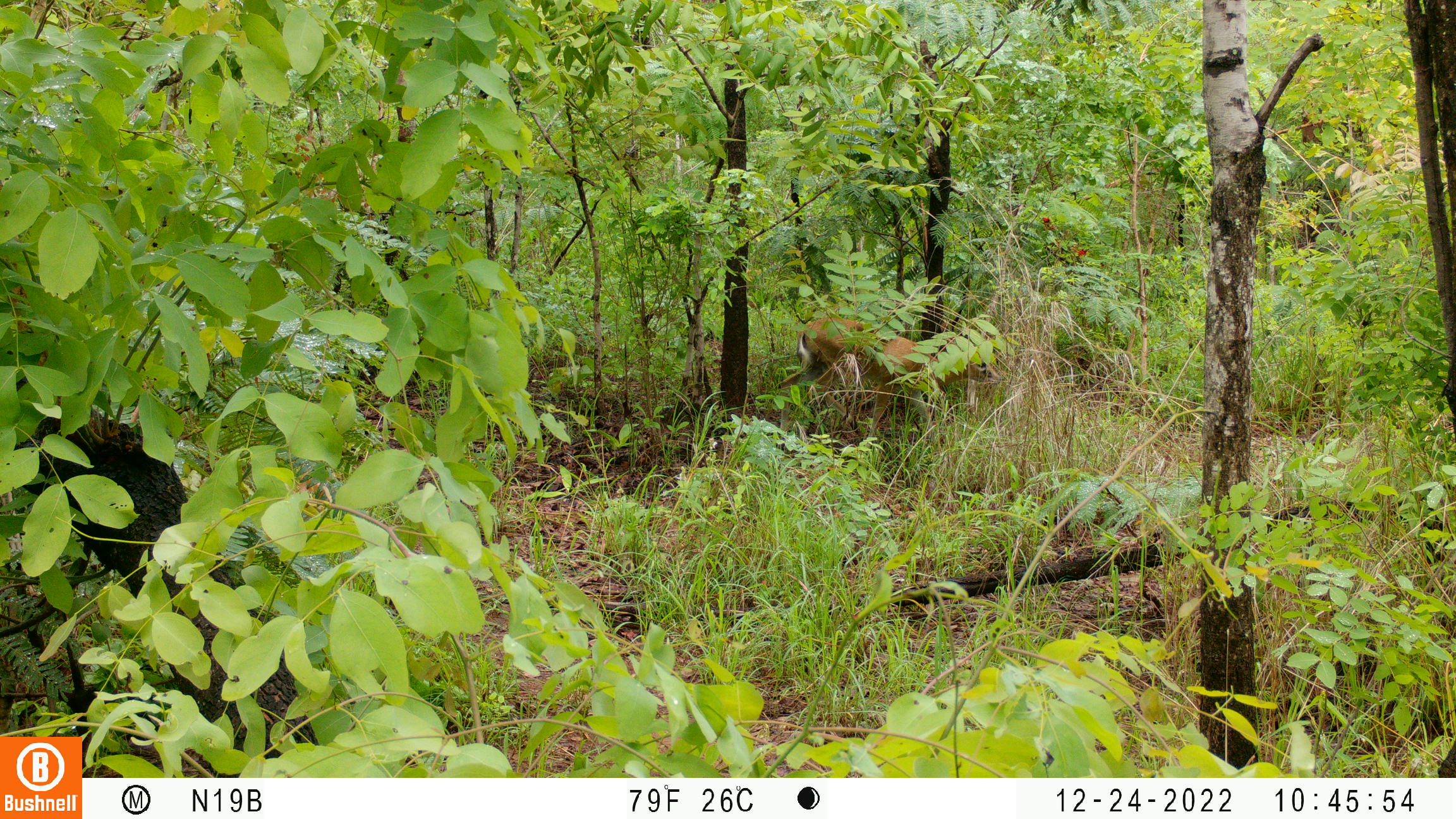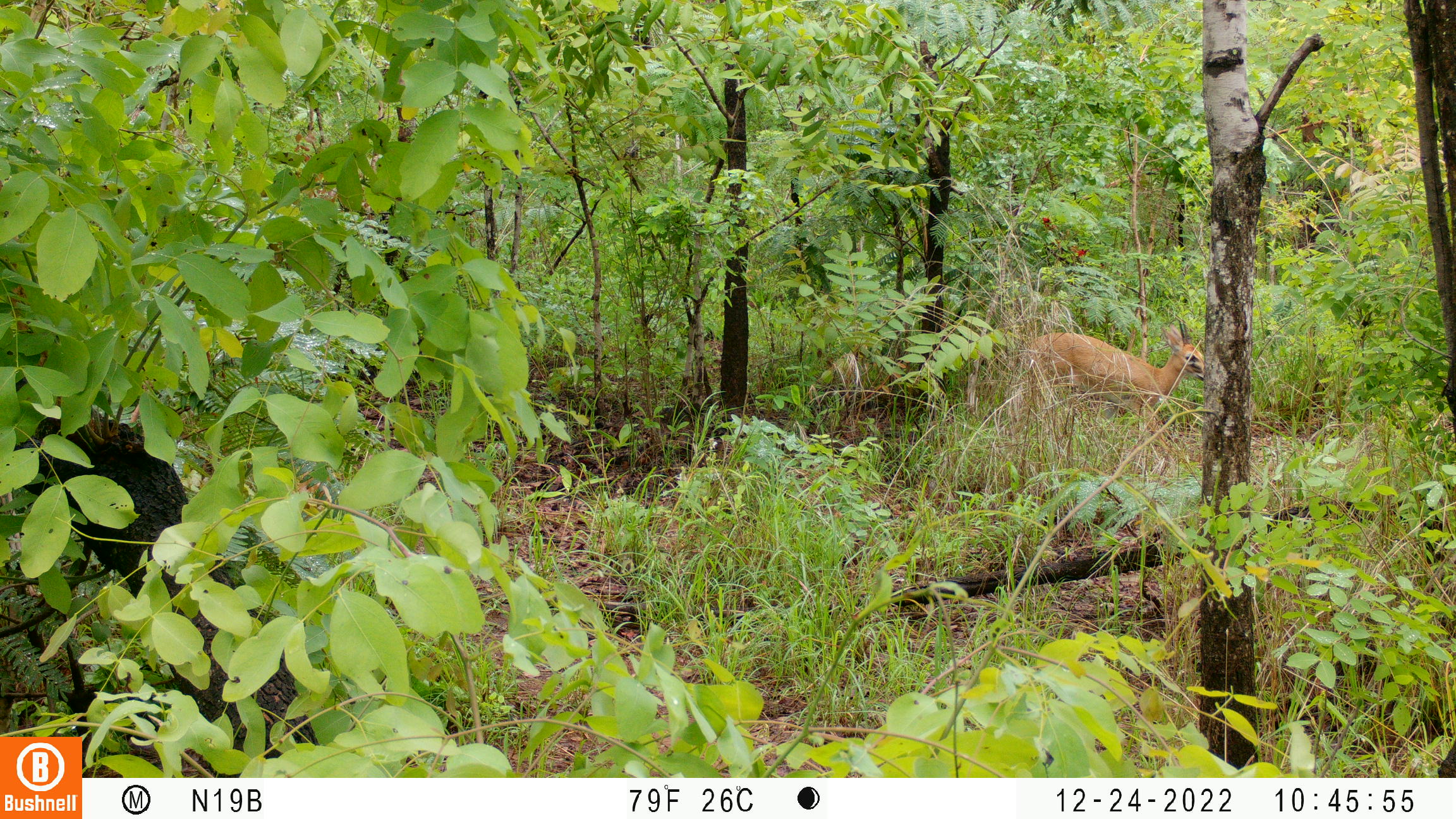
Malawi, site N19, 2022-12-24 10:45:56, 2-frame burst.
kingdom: Animalia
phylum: Chordata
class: Mammalia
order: Artiodactyla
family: Bovidae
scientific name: Antilopinae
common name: small antelope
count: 1